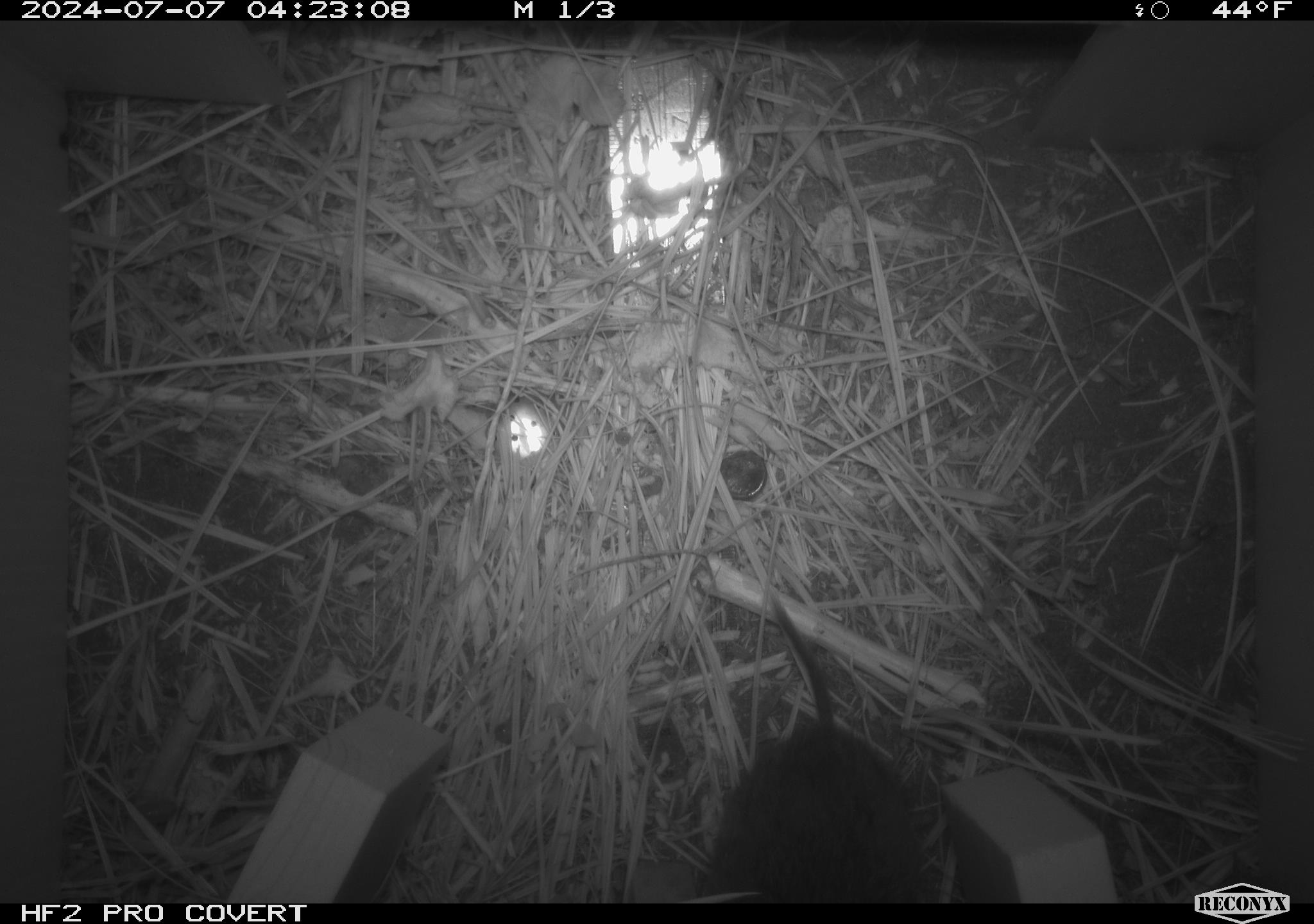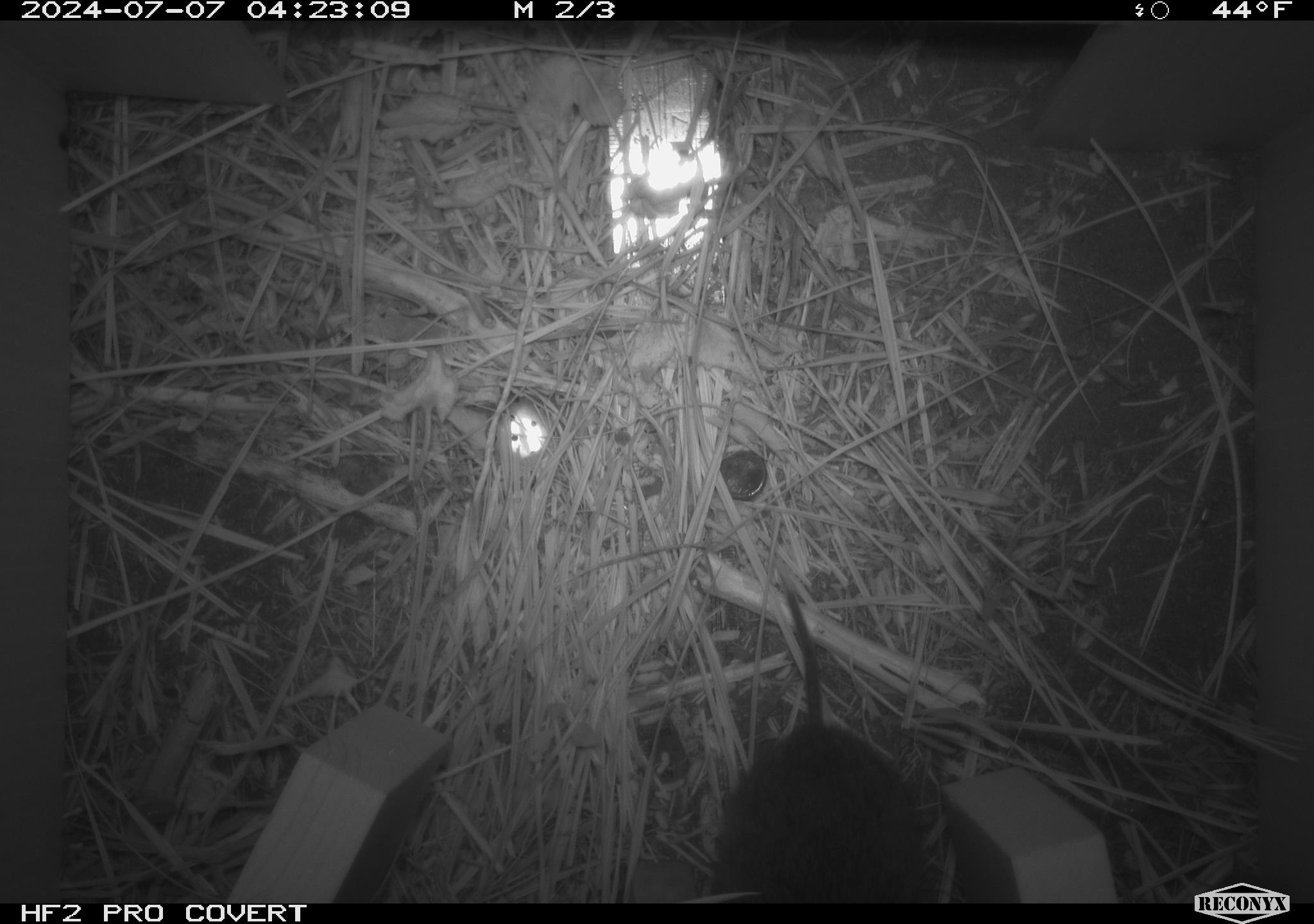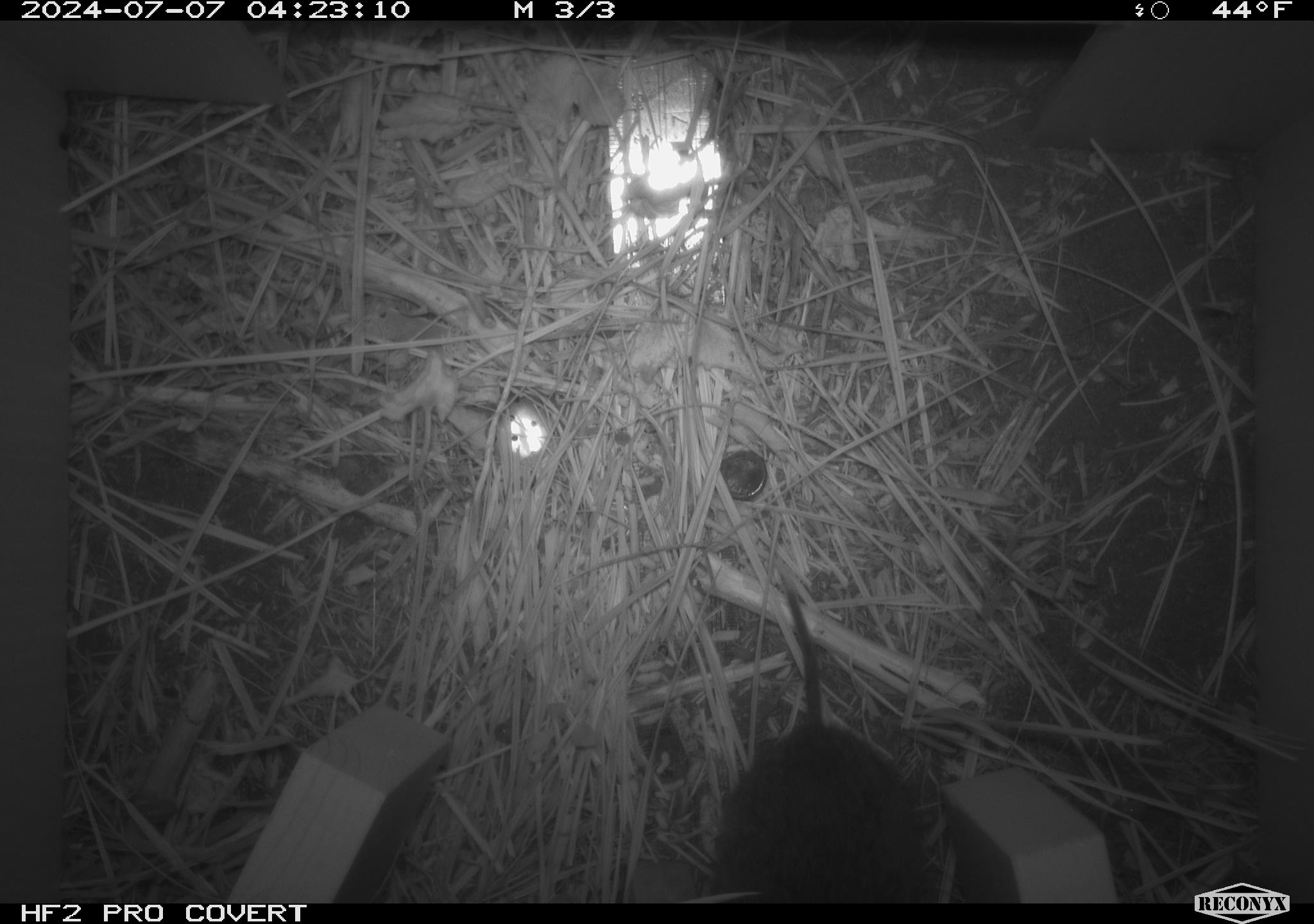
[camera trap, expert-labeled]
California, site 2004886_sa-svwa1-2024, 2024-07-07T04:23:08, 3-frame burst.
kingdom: Animalia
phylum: Chordata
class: Mammalia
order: Rodentia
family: Cricetidae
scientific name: Arvicolinae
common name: voles, lemmings, and muskrats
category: arvicolinae subfamily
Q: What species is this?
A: Arvicolinae subfamily (voles, lemmings, and muskrats) (Arvicolinae).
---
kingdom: Animalia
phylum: Arthropoda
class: Insecta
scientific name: Insecta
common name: insect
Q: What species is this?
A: Insect (Insecta).